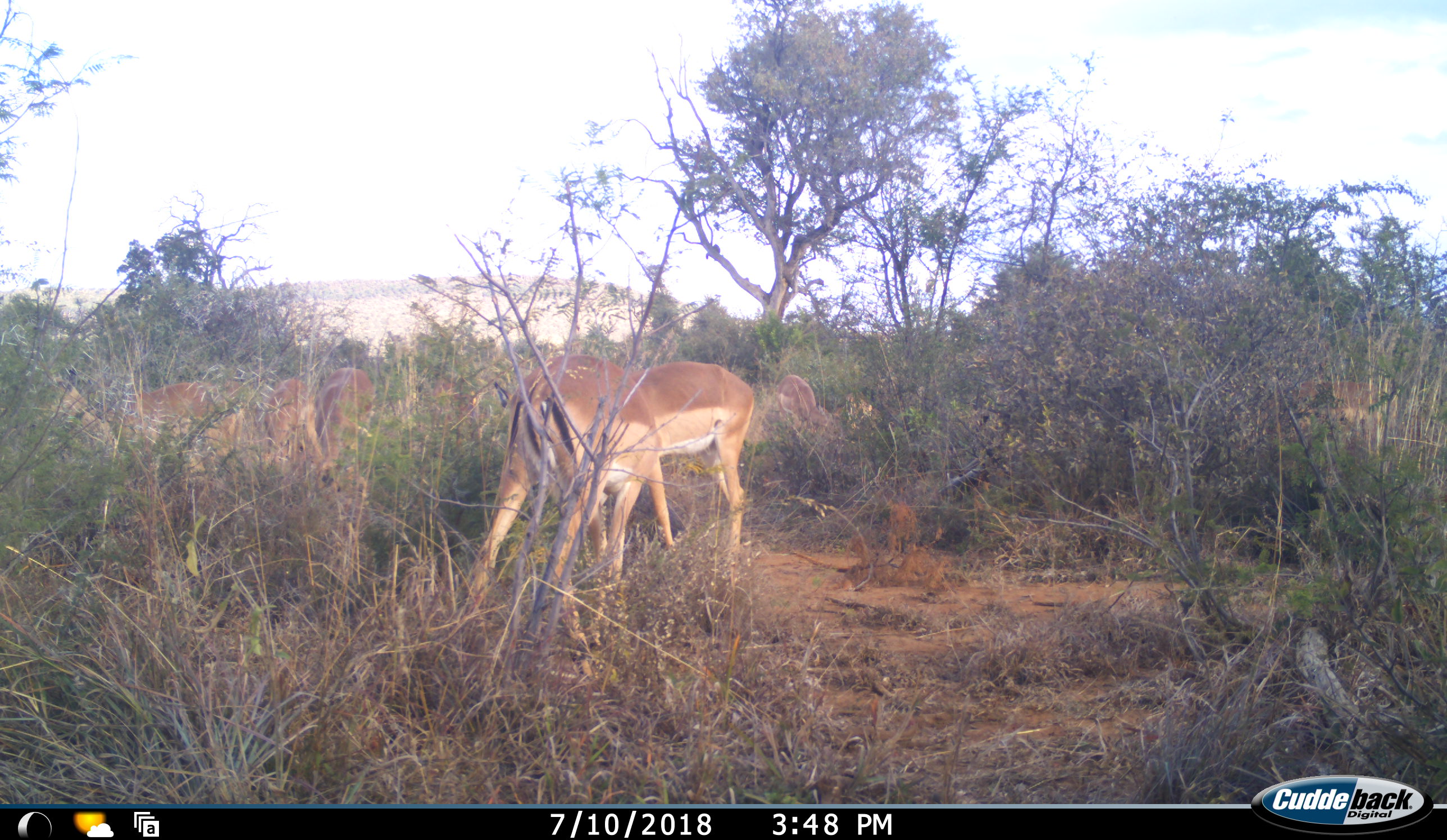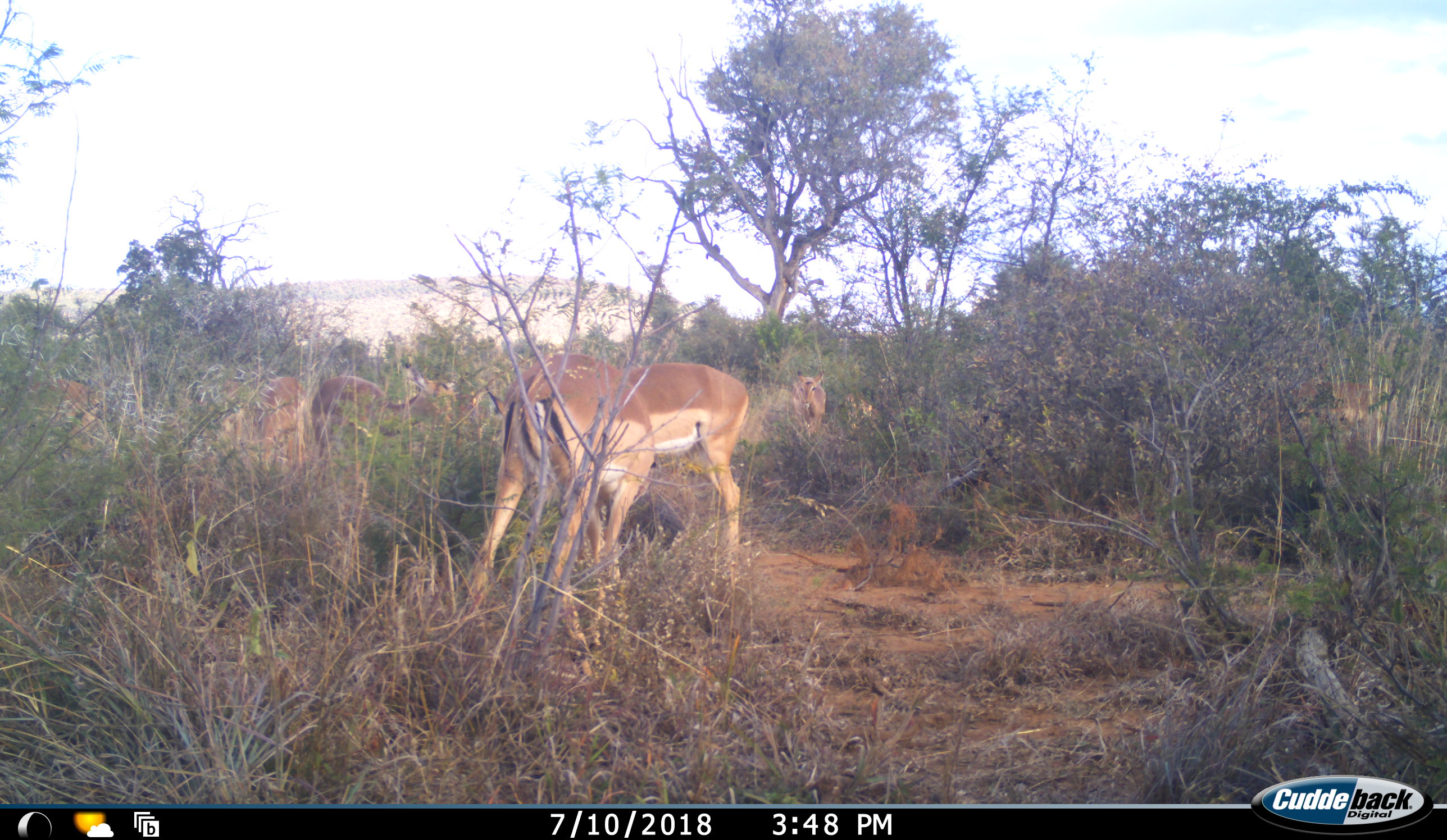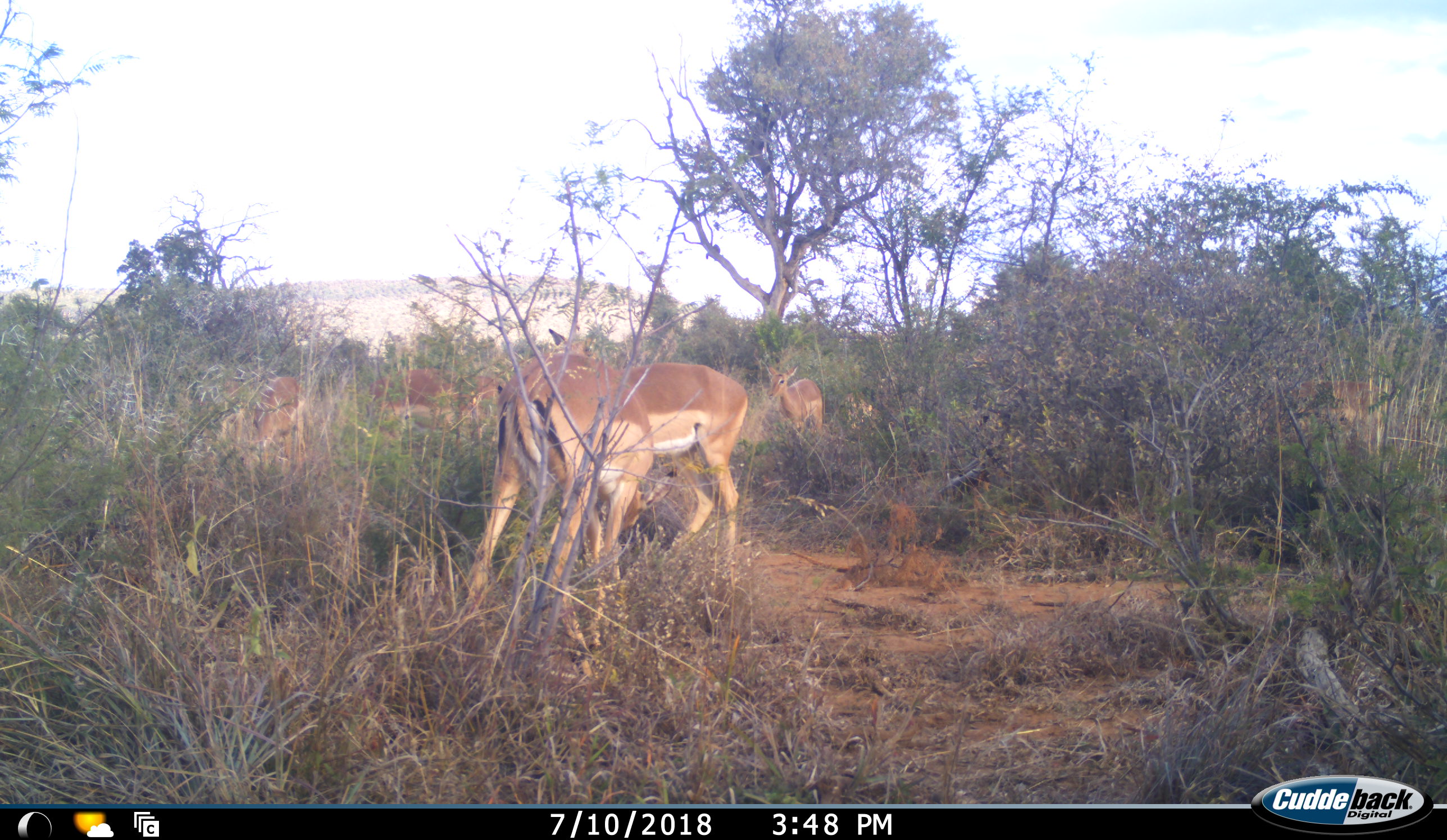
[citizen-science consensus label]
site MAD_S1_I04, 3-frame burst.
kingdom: Animalia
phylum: Chordata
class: Mammalia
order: Artiodactyla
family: Bovidae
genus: Aepyceros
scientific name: Aepyceros melampus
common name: impala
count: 7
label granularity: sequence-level